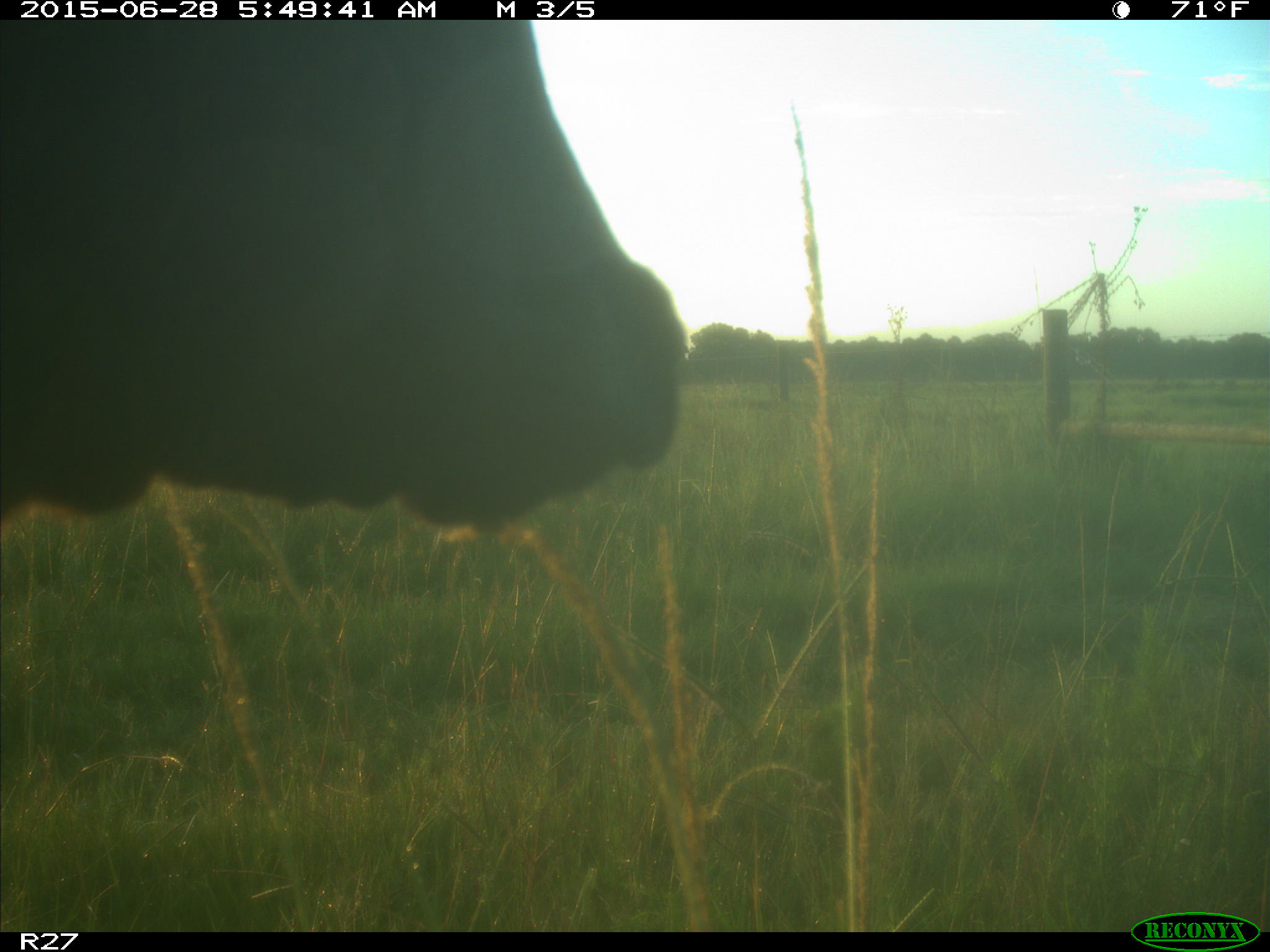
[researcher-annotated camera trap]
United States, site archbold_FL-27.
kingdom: Animalia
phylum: Chordata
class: Mammalia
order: Artiodactyla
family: Bovidae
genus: Bos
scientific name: Bos taurus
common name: domestic cow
Bos taurus (domestic cow).